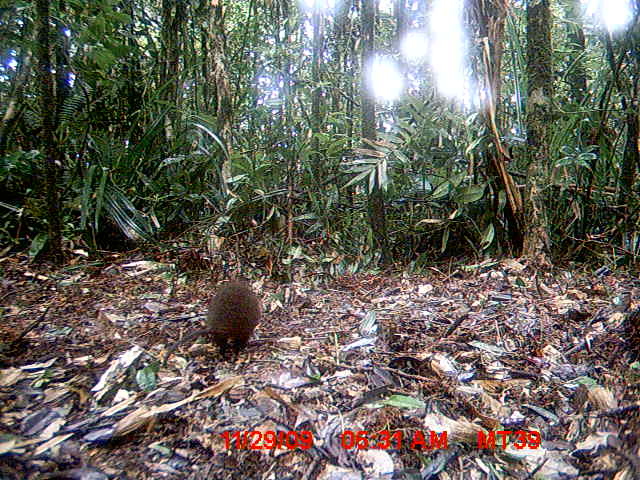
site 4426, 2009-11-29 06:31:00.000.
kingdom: Animalia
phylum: Chordata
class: Mammalia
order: Rodentia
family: Nesomyidae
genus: Hypogeomys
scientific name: Hypogeomys antimena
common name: malagasy giant rat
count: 1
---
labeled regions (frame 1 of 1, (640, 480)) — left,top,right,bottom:
hypogeomys antimena: 162,281,262,368